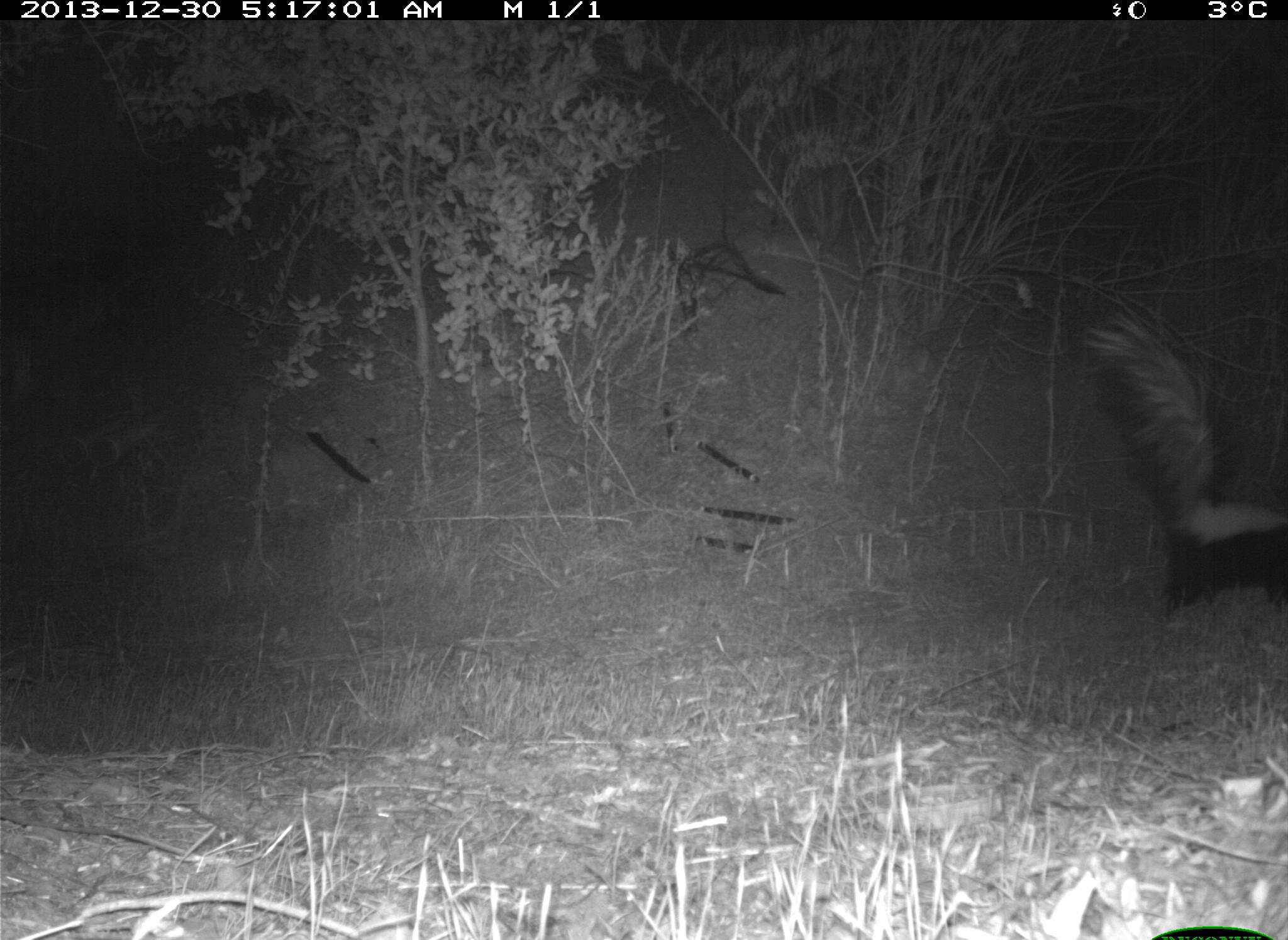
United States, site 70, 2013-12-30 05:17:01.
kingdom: Animalia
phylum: Chordata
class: Mammalia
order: Carnivora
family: Mephitidae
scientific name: Mephitidae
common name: skunk